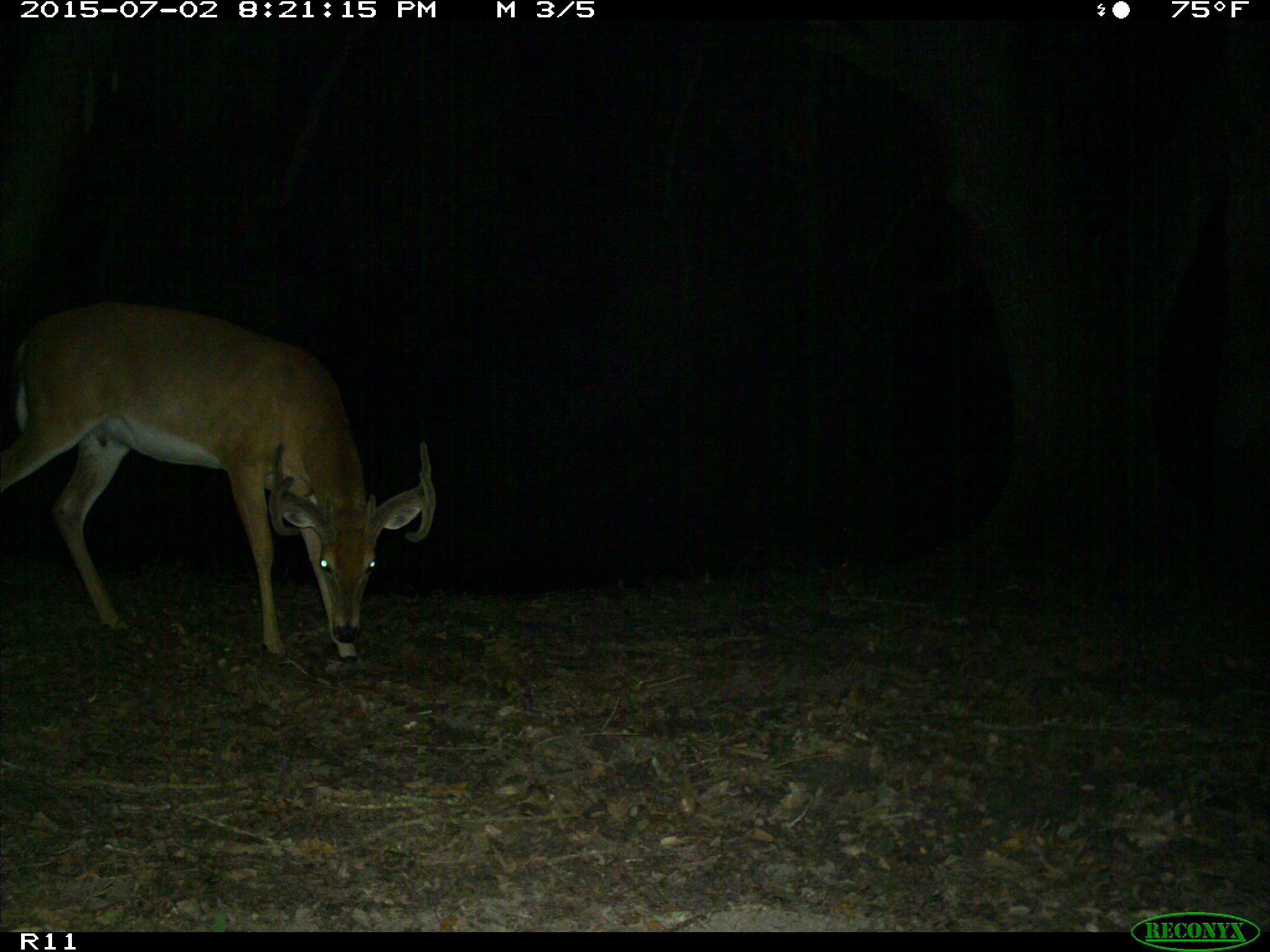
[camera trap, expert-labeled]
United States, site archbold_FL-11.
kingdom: Animalia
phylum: Chordata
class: Mammalia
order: Artiodactyla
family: Cervidae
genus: Odocoileus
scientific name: Odocoileus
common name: deer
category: unidentified deer